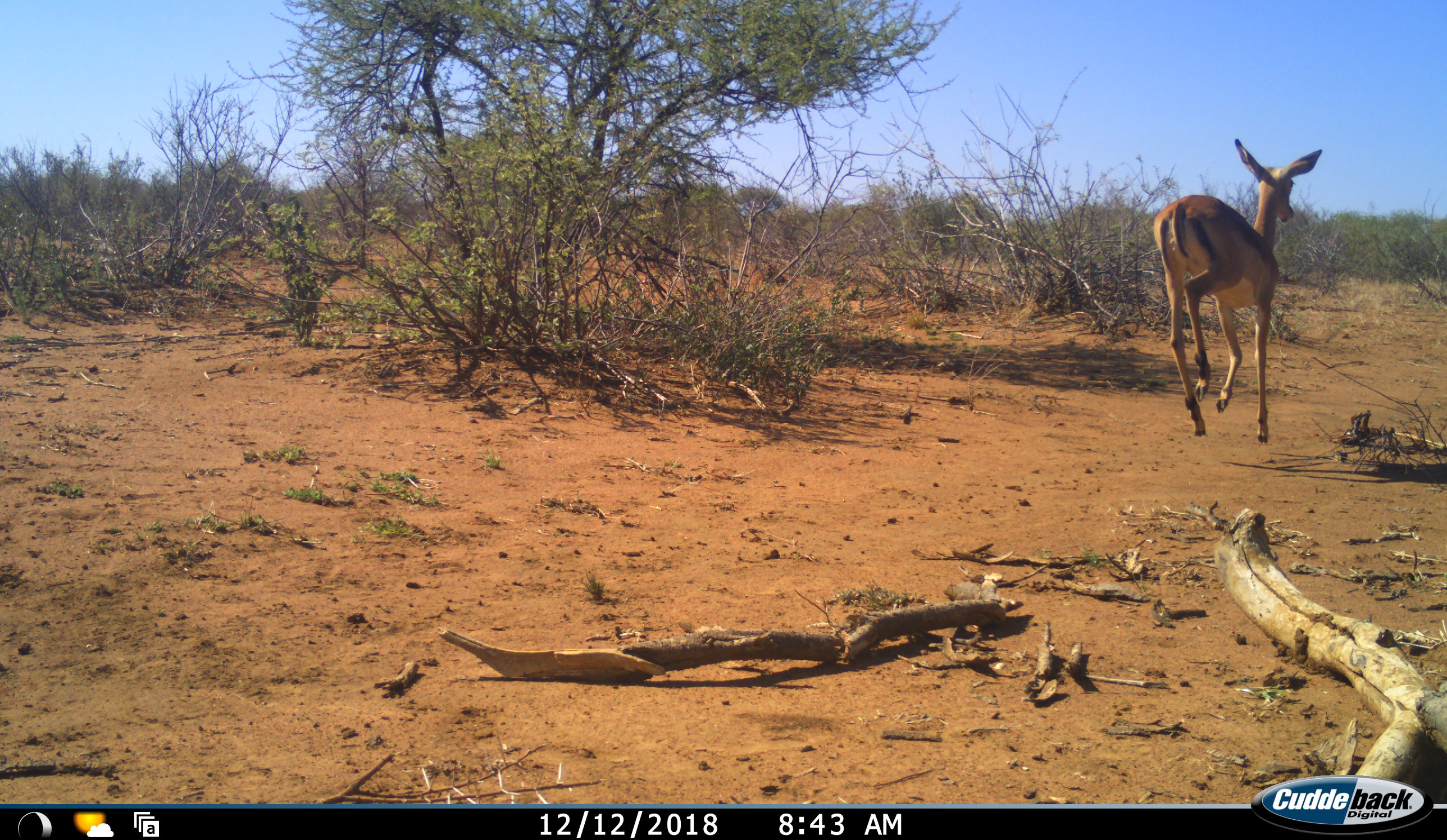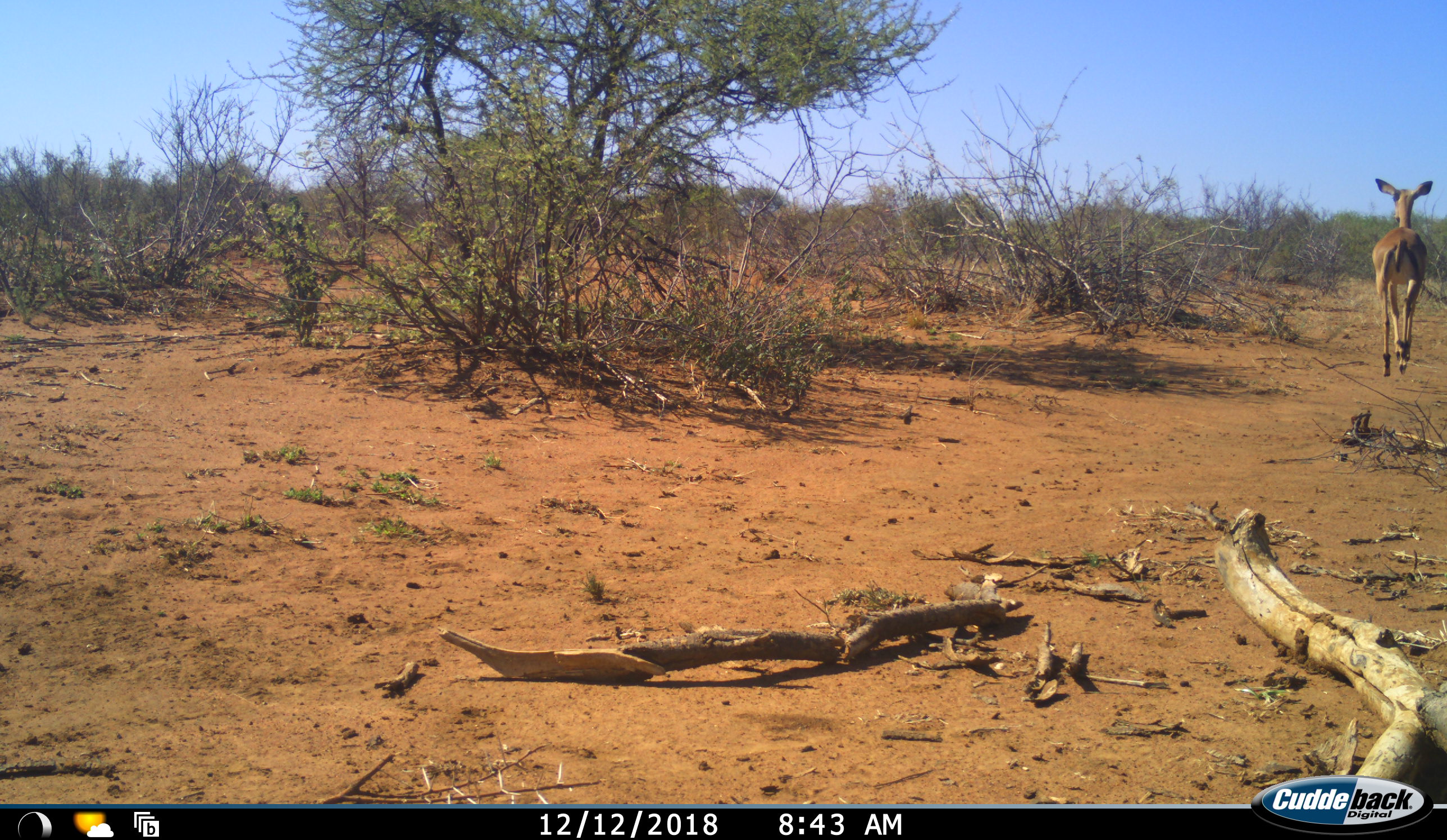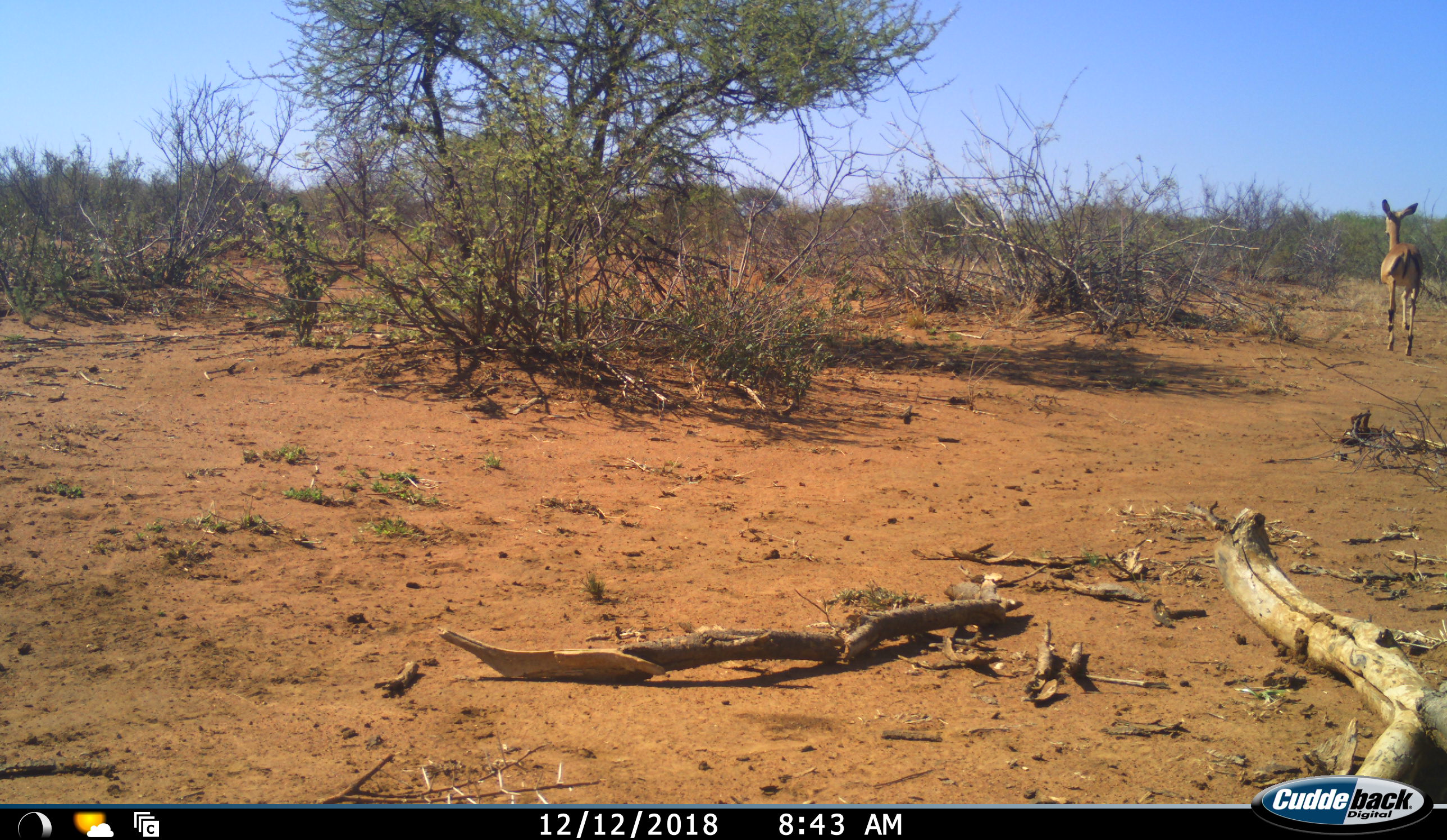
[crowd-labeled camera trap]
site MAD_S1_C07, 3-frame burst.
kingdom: Animalia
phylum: Chordata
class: Mammalia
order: Artiodactyla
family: Bovidae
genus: Aepyceros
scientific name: Aepyceros melampus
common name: impala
Impala (Aepyceros melampus), count 1. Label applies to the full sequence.